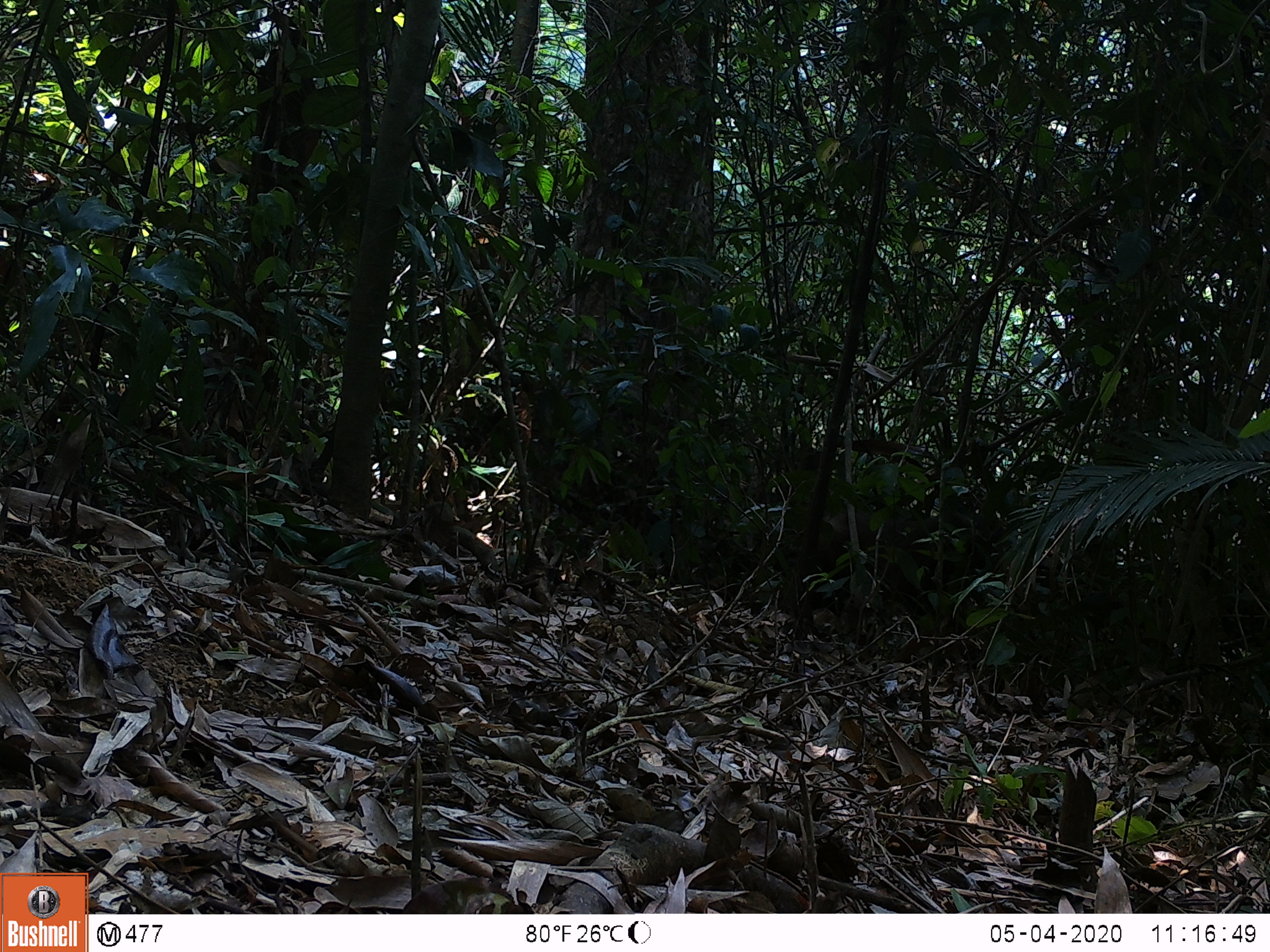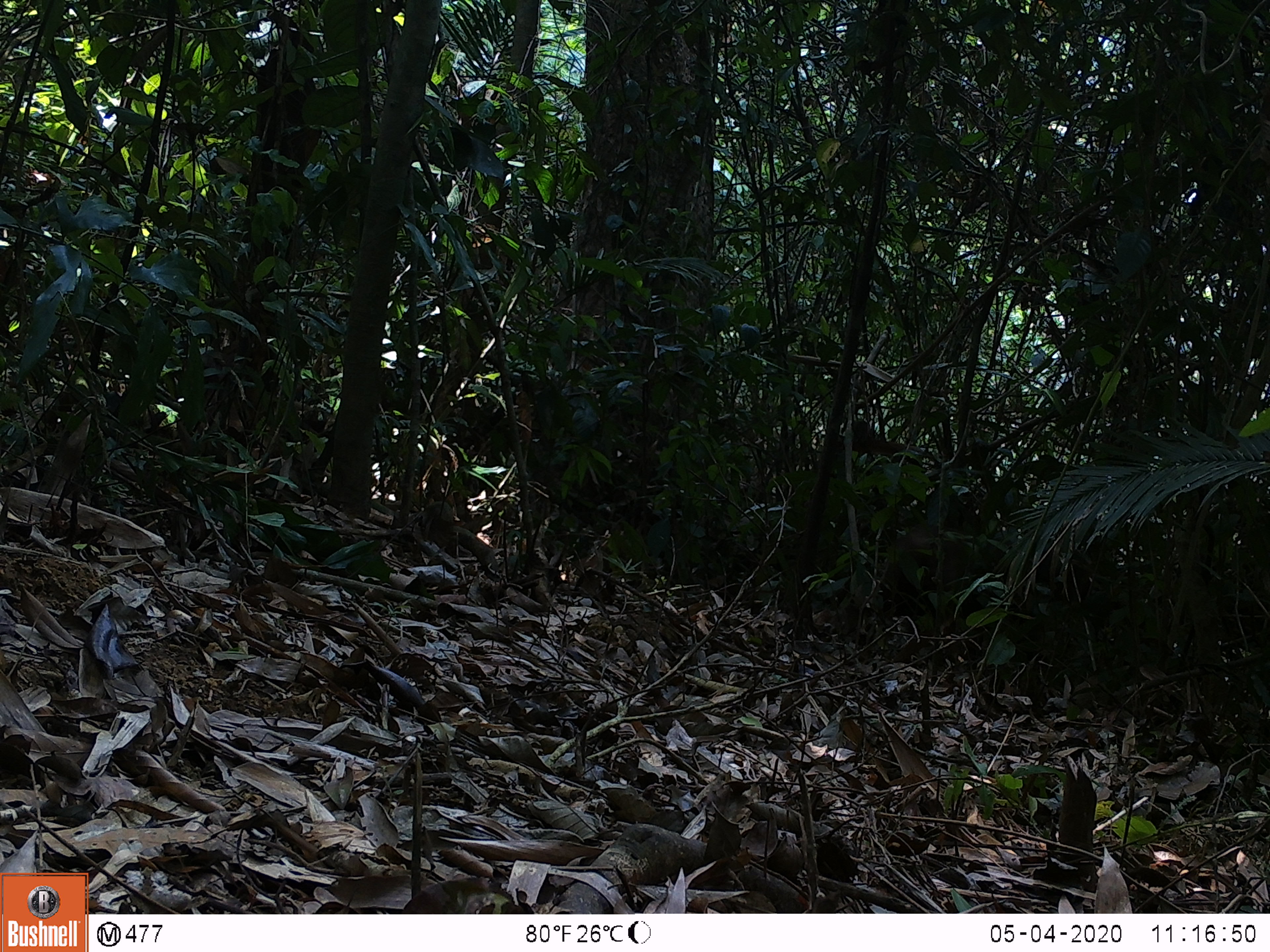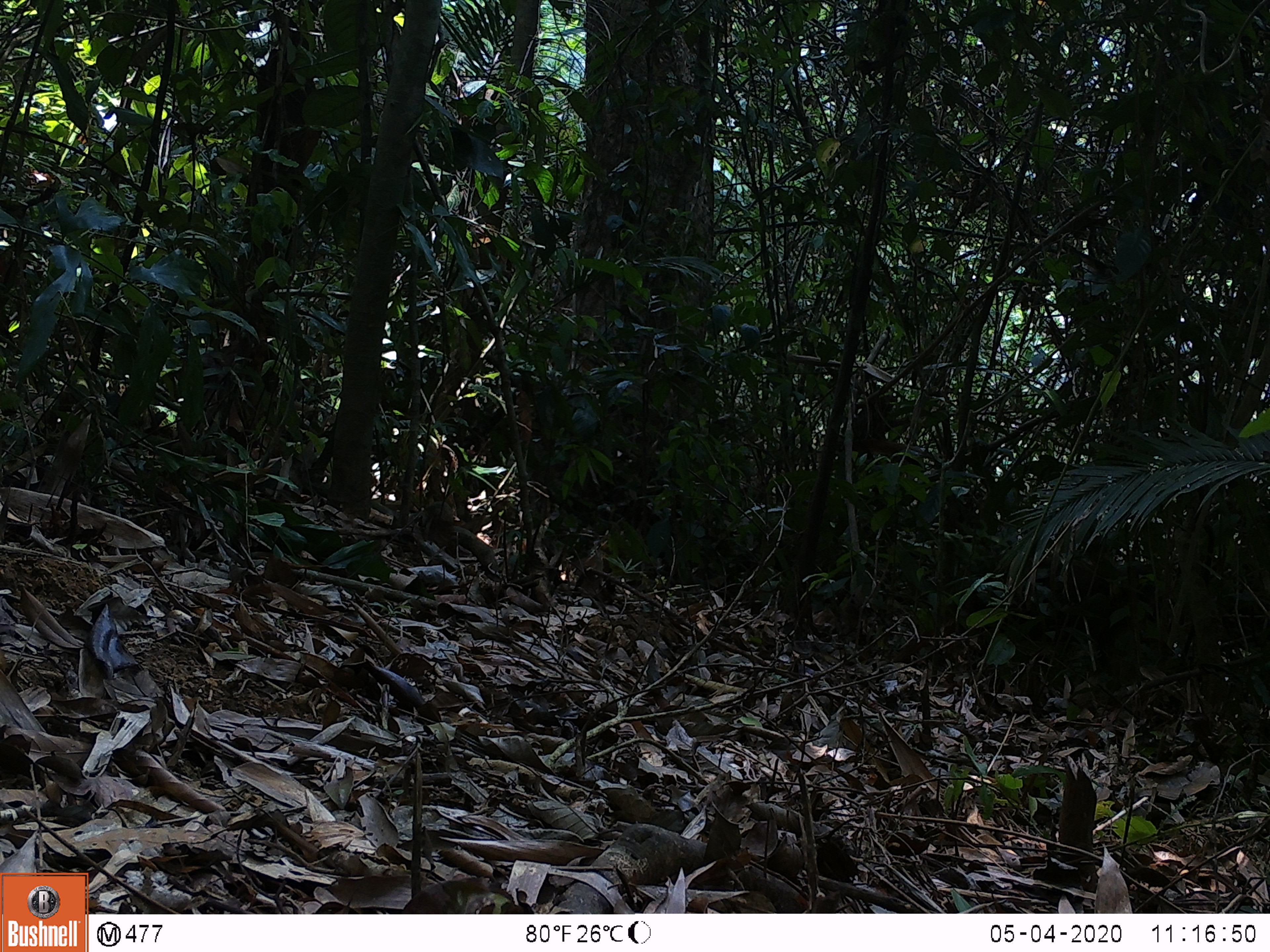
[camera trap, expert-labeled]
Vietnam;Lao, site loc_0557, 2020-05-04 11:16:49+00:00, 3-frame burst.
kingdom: Animalia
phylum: Chordata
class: Mammalia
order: Primates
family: Cercopithecidae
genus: Macaca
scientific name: Macaca arctoides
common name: stump-tailed macaque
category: stump tailed macaque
Stump tailed macaque (stump-tailed macaque) (Macaca arctoides). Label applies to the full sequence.